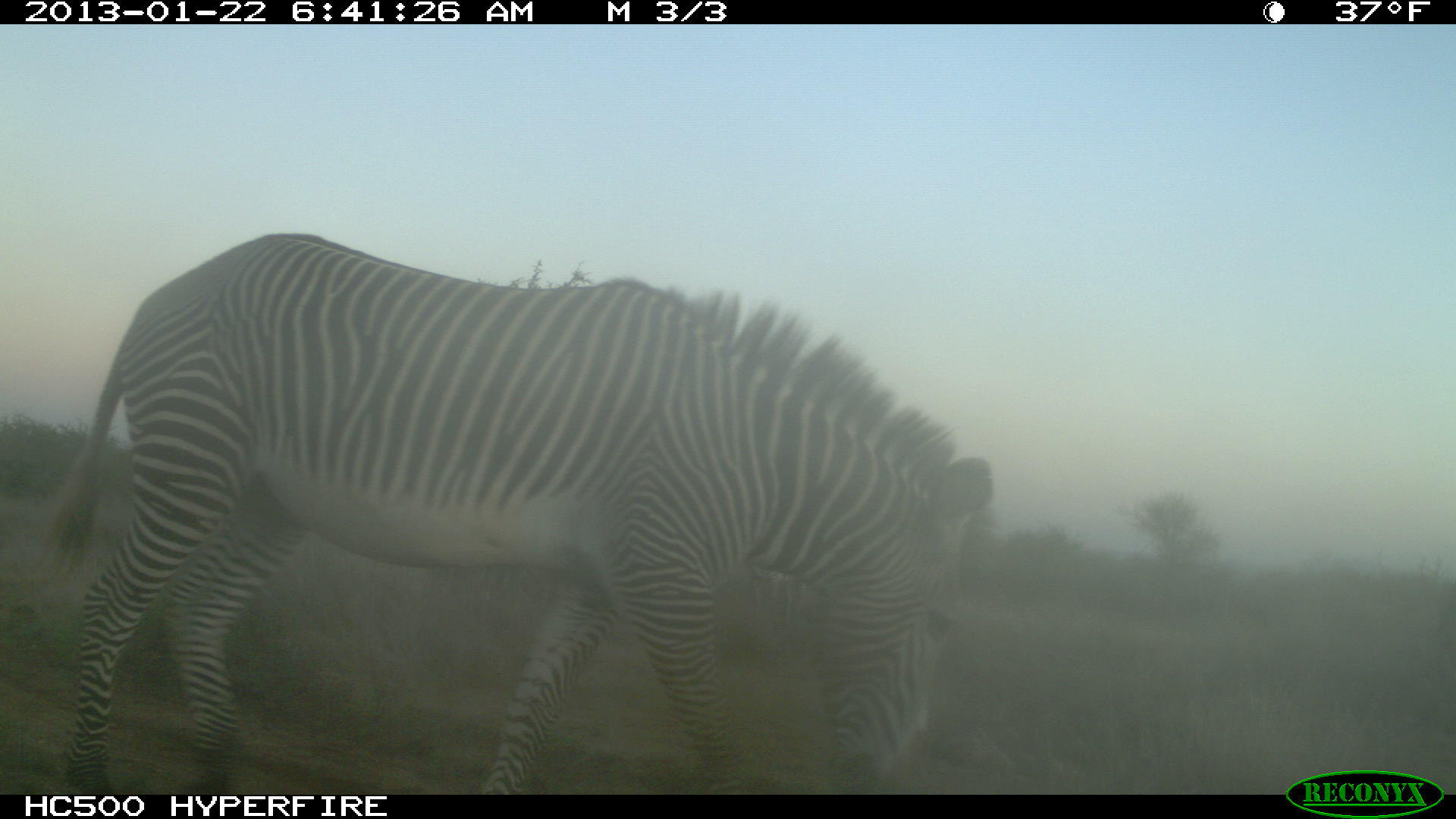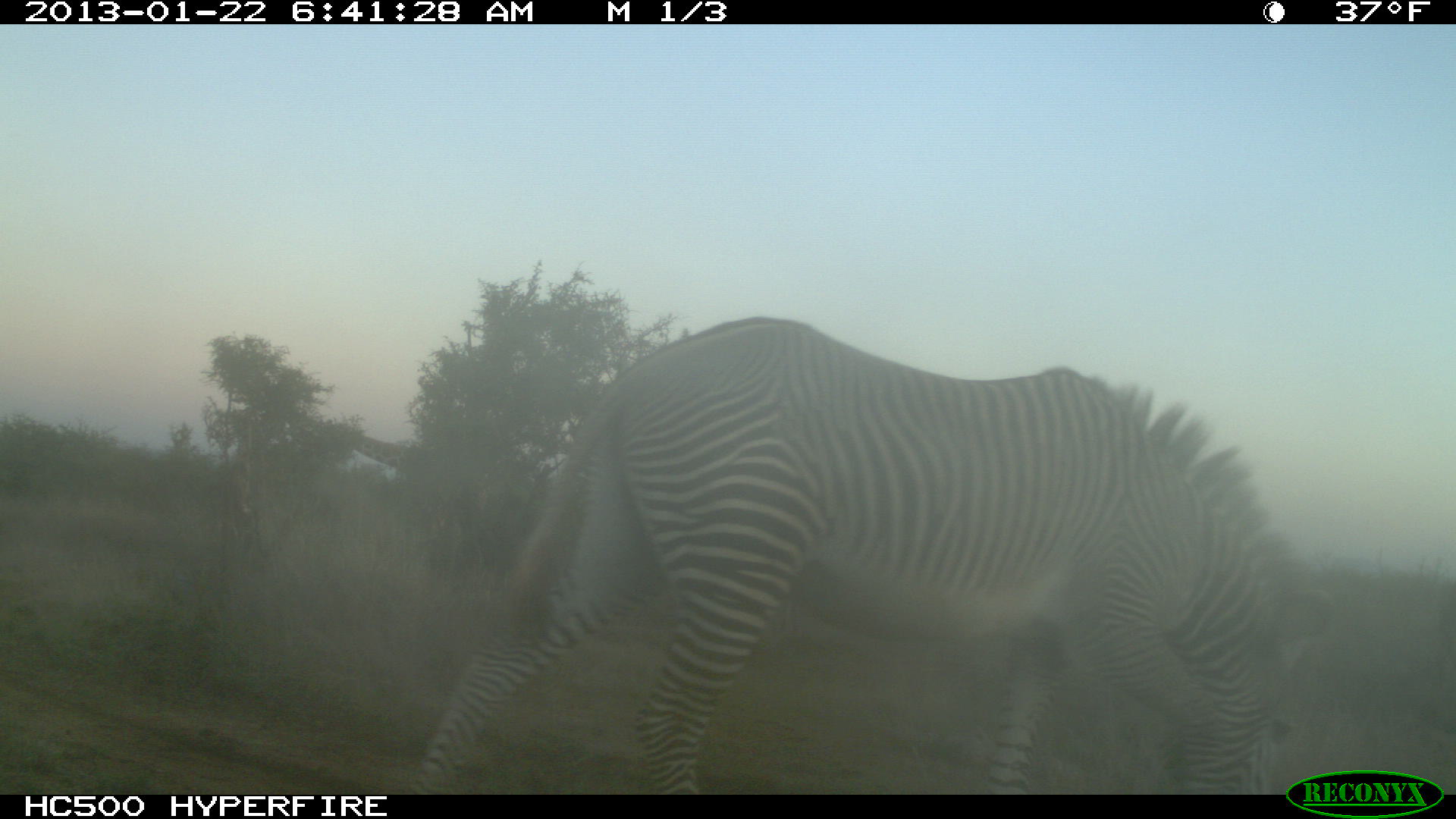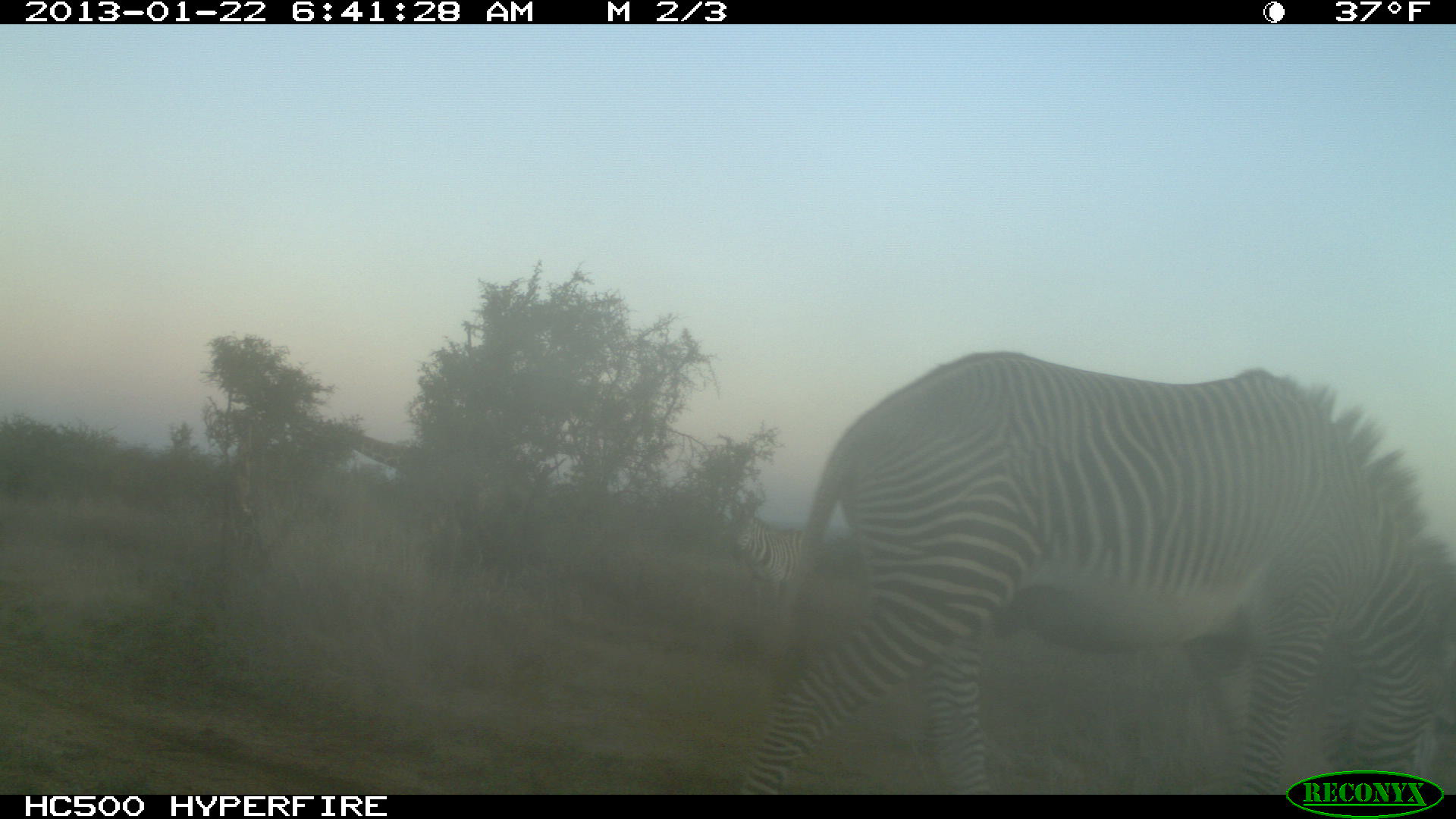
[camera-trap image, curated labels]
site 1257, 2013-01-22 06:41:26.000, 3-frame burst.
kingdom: Animalia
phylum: Chordata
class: Mammalia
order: Perissodactyla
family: Equidae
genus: Equus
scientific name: Equus grevyi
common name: grévy's zebra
Equus grevyi (grévy's zebra), count 1.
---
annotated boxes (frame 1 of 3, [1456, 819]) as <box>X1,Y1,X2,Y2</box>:
equus grevyi: <box>44,228,995,795</box>; <box>746,563,808,629</box>